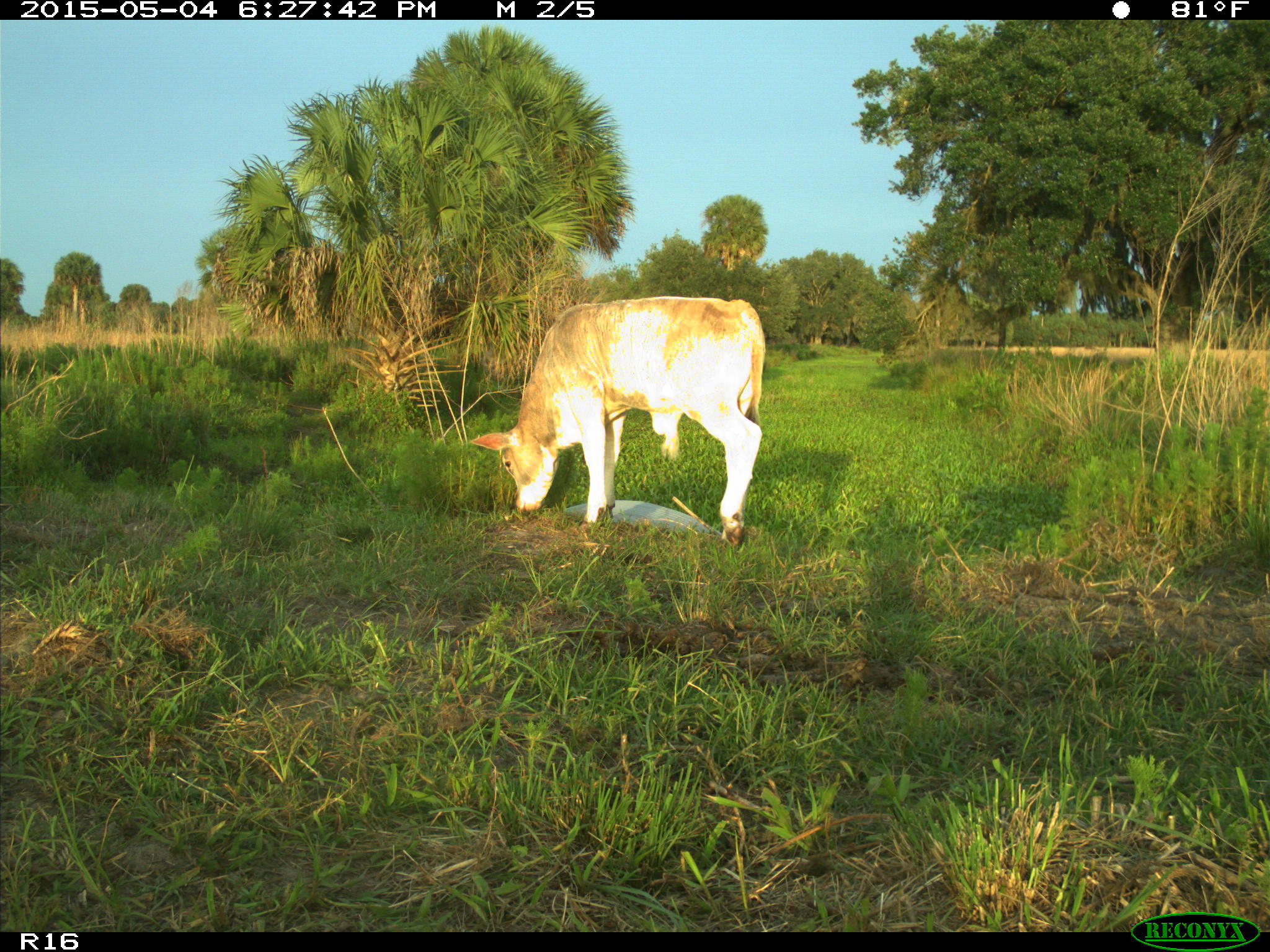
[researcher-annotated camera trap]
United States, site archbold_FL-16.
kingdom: Animalia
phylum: Chordata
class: Mammalia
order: Artiodactyla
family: Bovidae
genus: Bos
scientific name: Bos taurus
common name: domestic cow